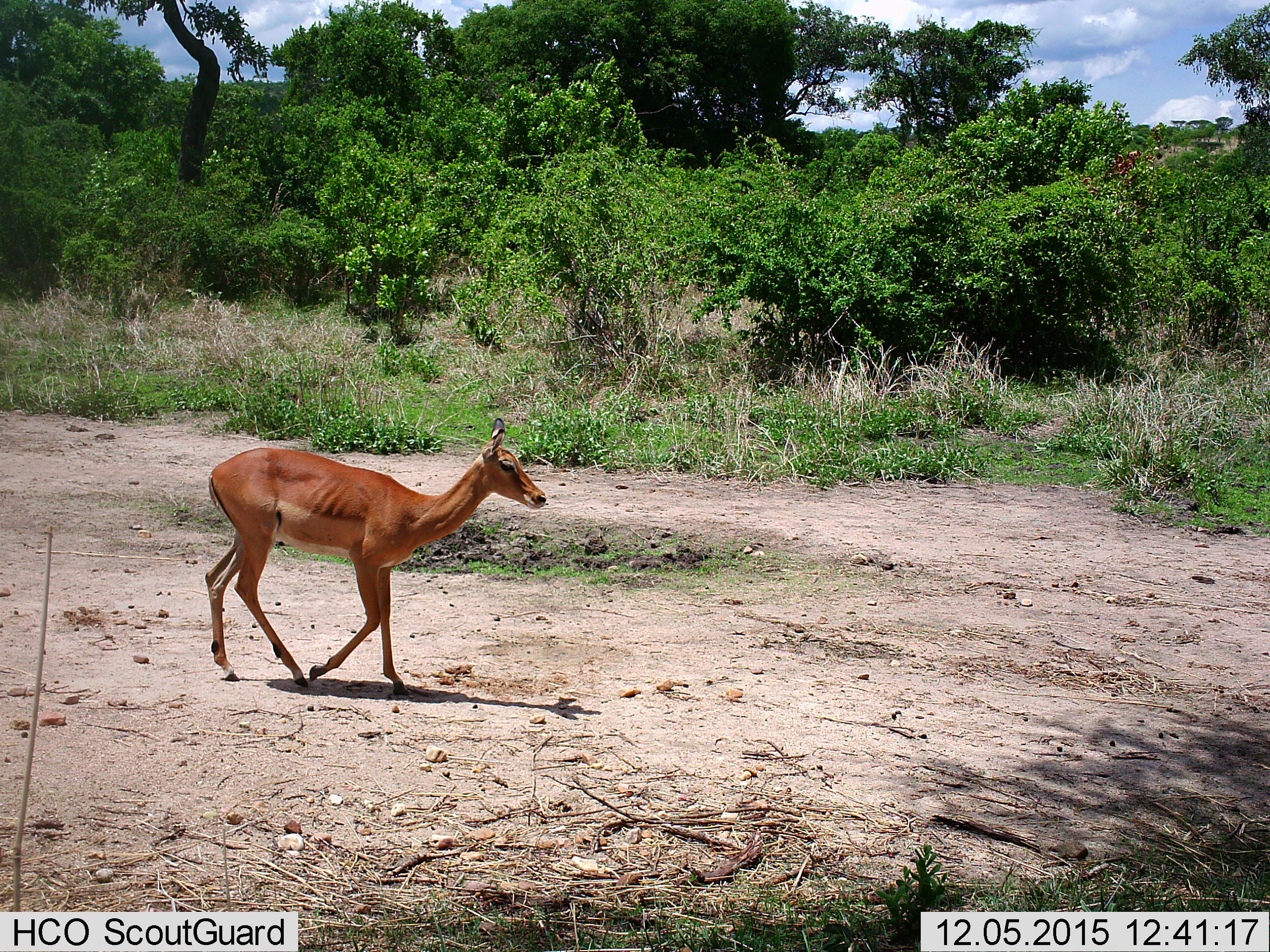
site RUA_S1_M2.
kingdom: Animalia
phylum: Chordata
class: Mammalia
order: Artiodactyla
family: Bovidae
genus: Aepyceros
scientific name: Aepyceros melampus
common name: impala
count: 1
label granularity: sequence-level